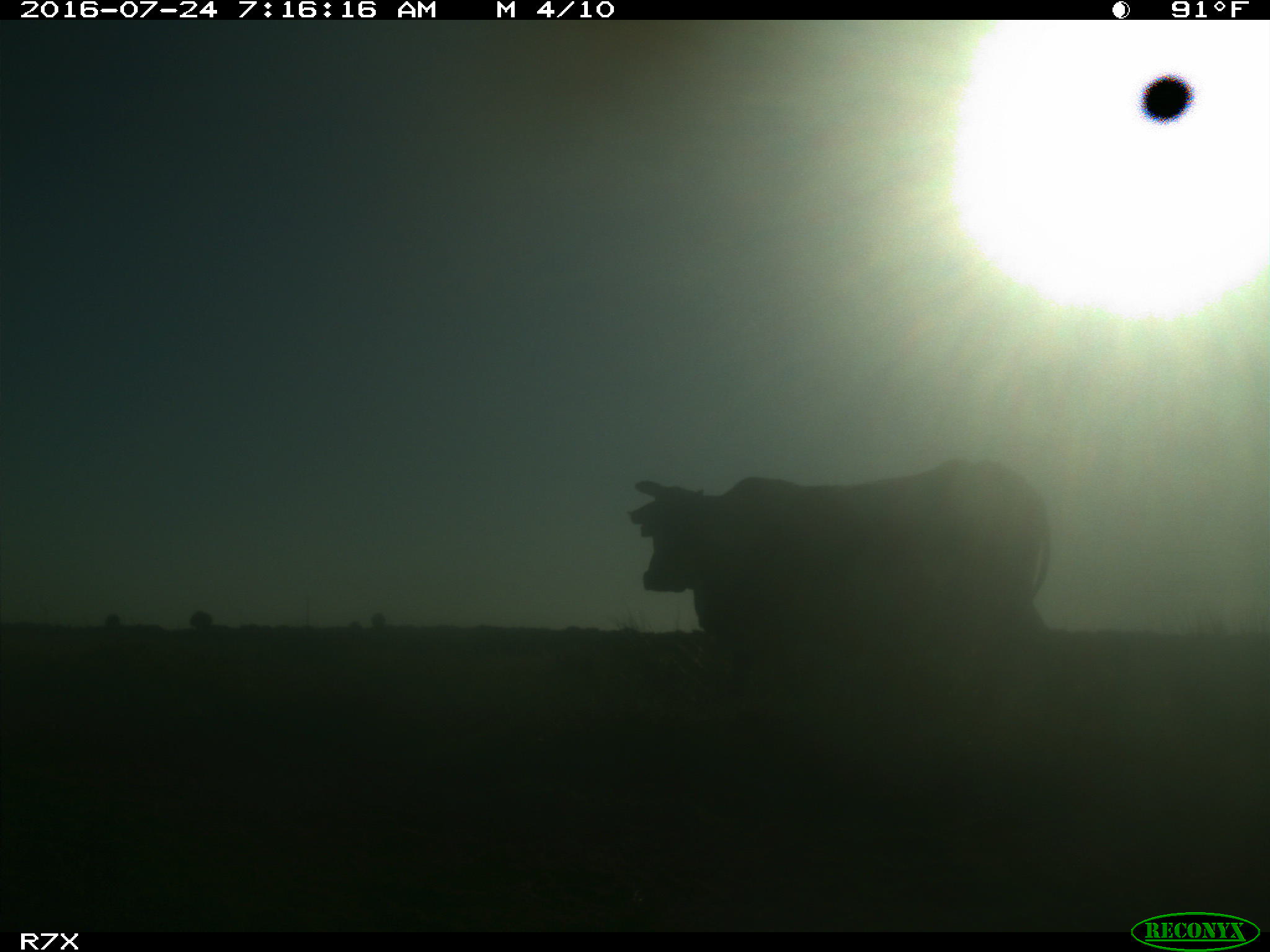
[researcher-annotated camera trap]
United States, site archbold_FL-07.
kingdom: Animalia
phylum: Chordata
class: Mammalia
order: Artiodactyla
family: Bovidae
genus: Bos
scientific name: Bos taurus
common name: domestic cow